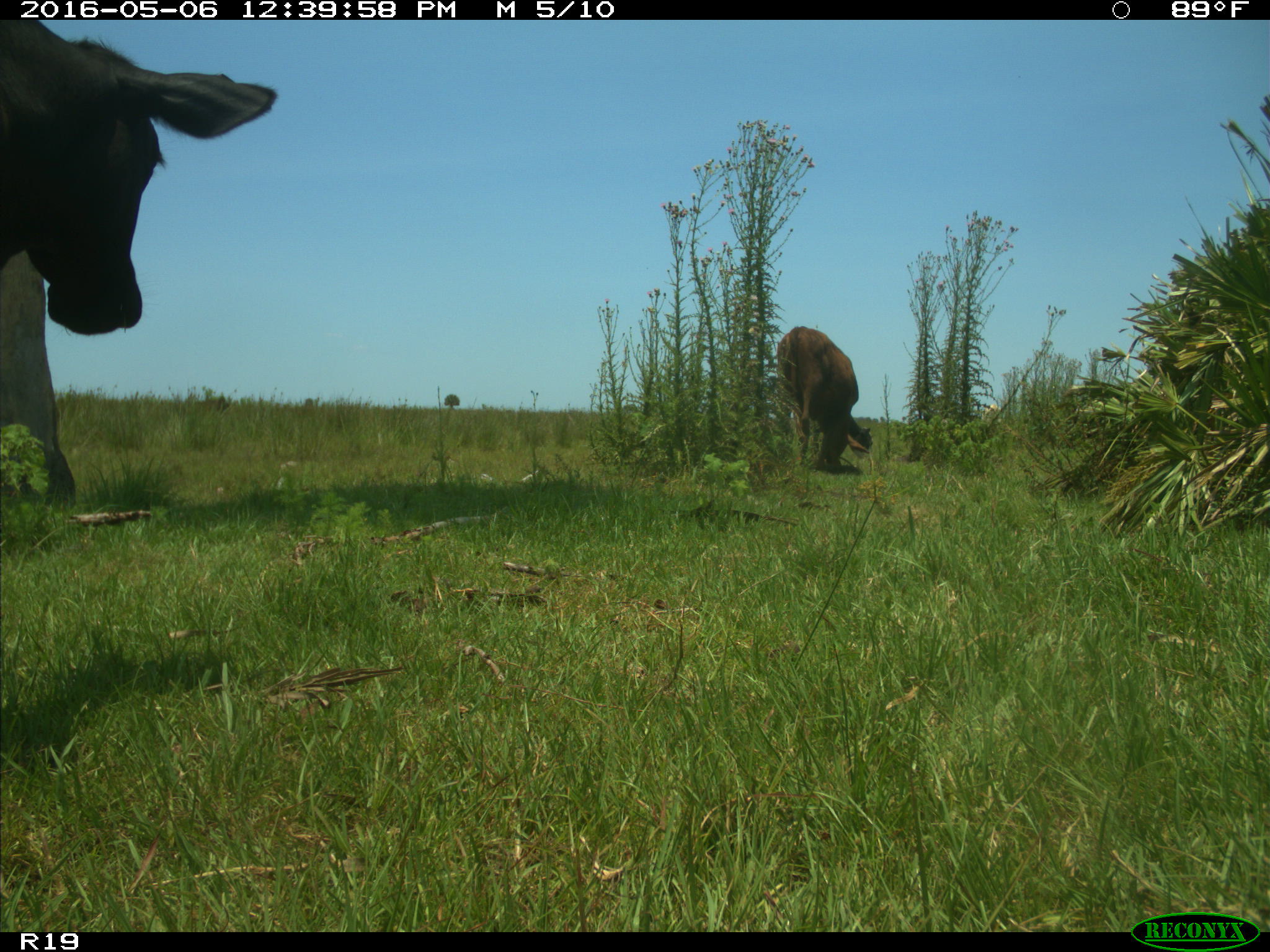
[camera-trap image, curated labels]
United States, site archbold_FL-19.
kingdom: Animalia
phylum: Chordata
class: Mammalia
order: Artiodactyla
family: Bovidae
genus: Bos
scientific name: Bos taurus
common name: domestic cow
Bos taurus (domestic cow).